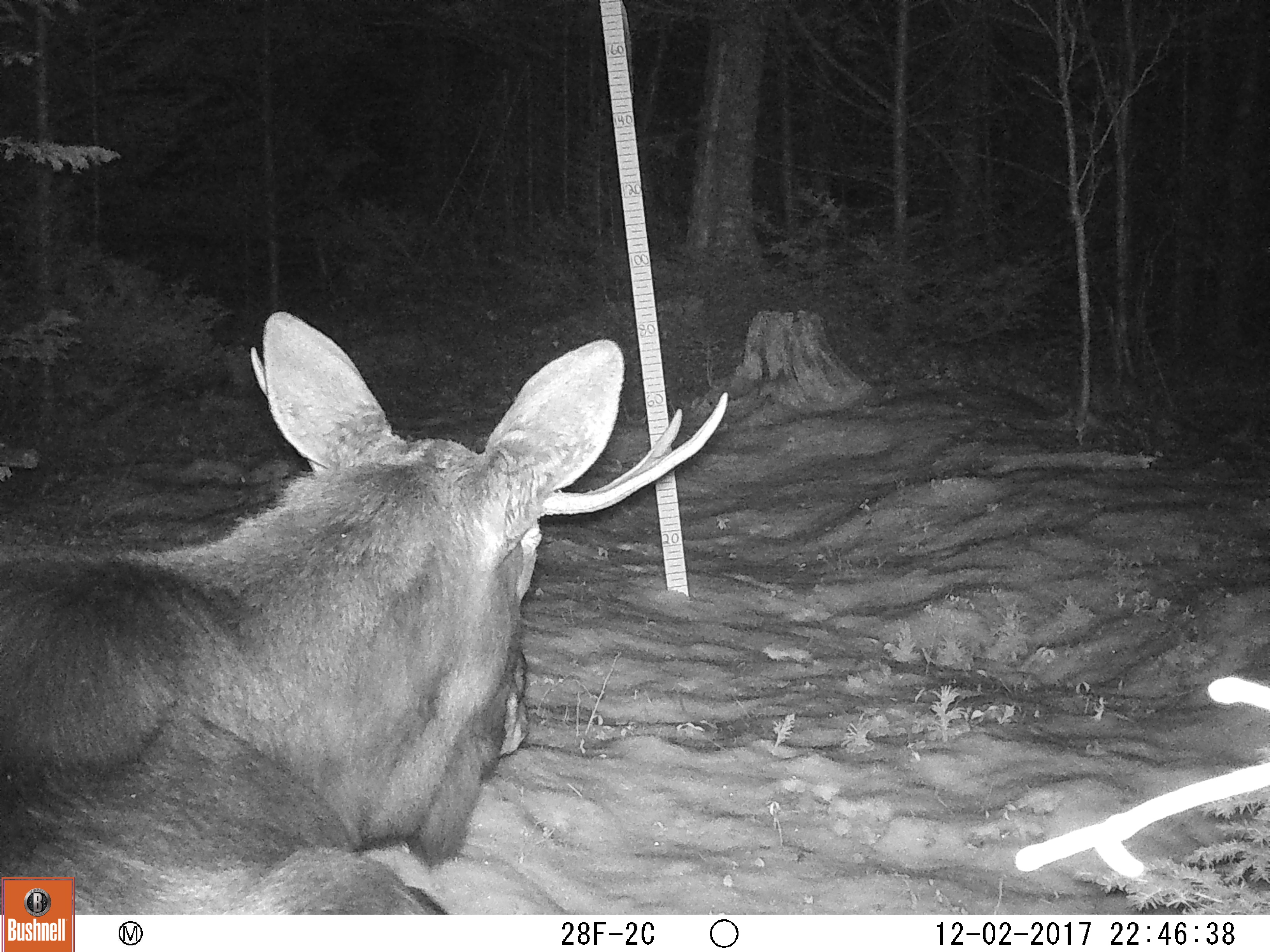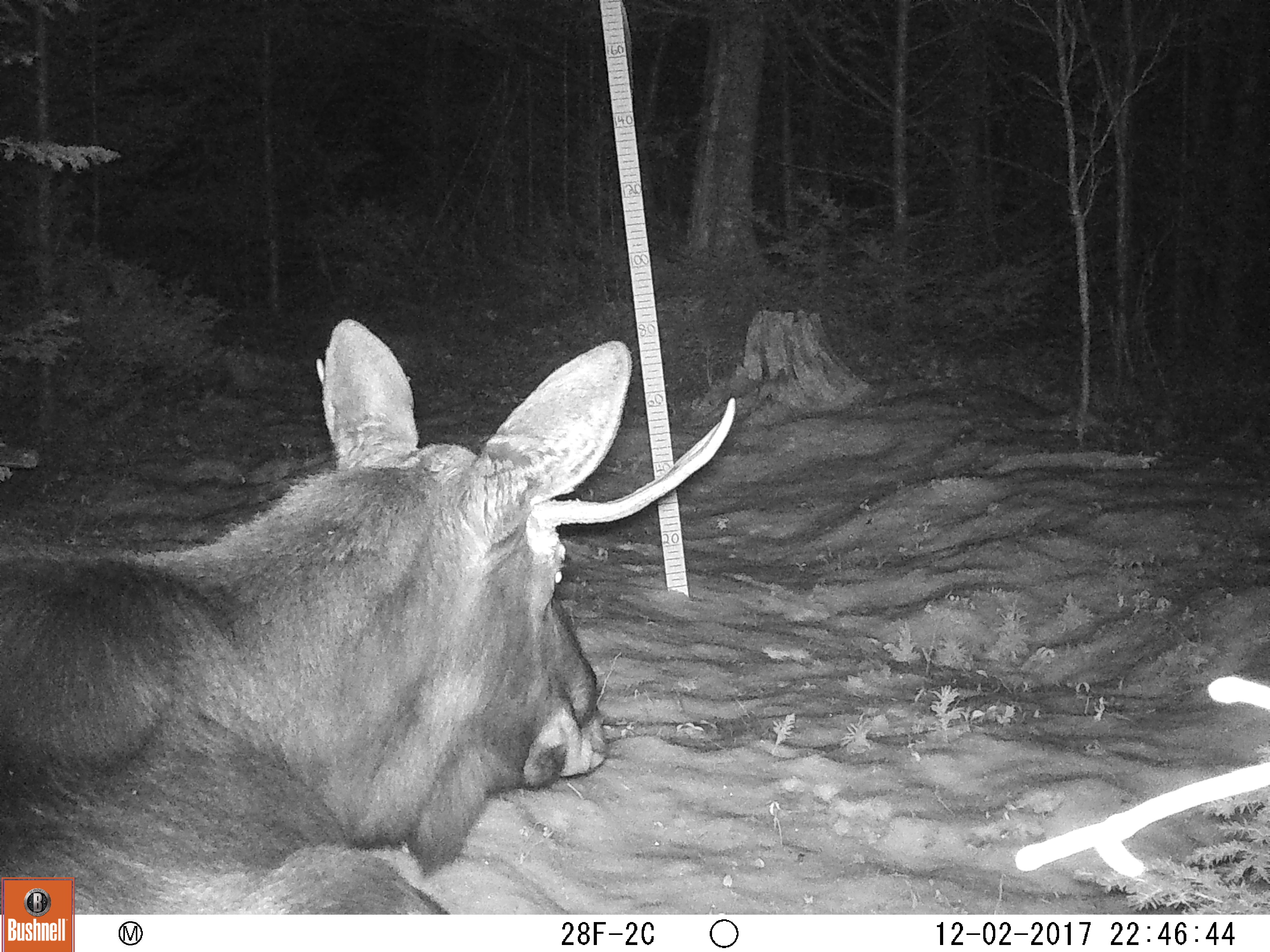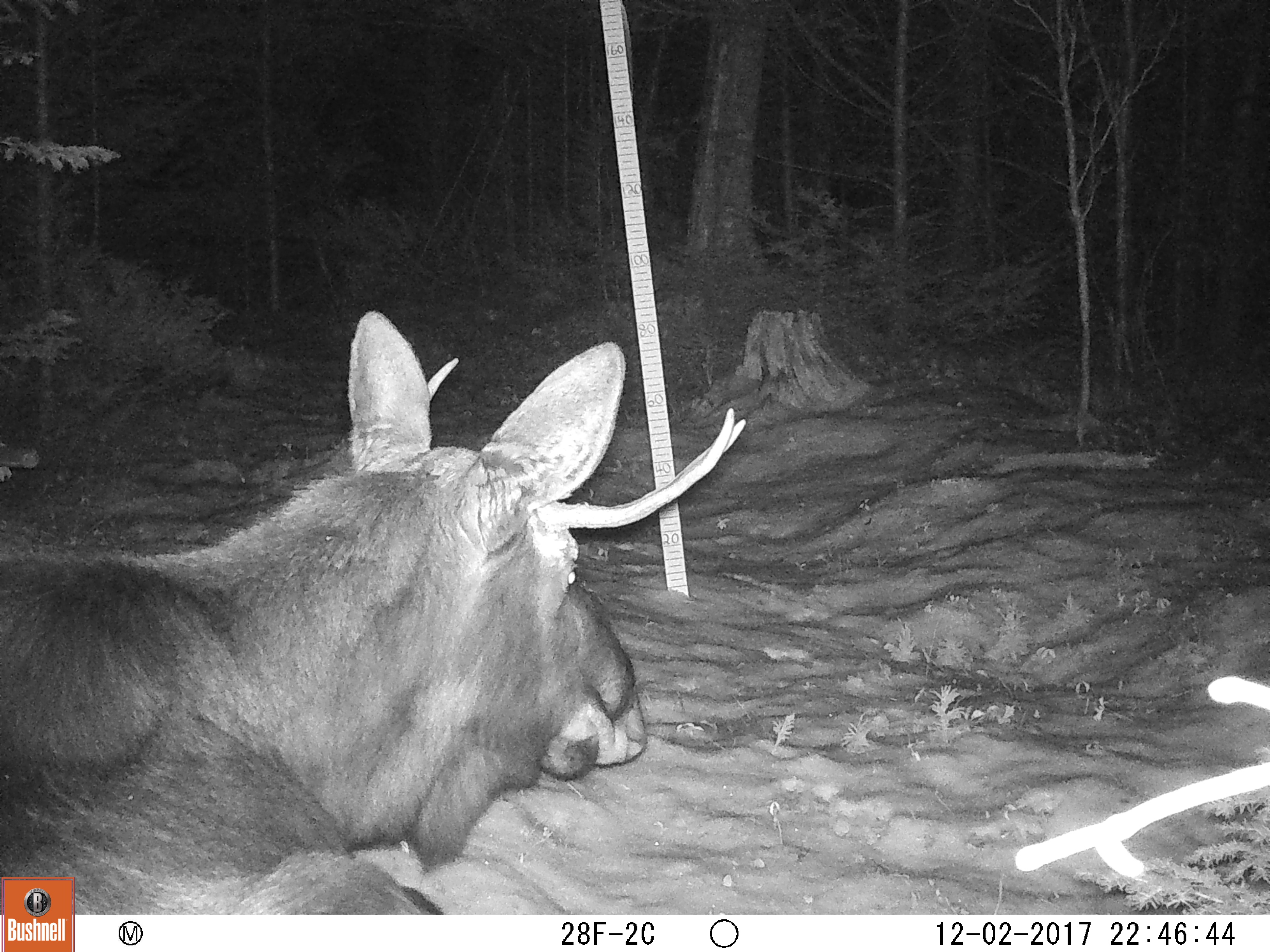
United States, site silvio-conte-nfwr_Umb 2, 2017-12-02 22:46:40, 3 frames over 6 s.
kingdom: Animalia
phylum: Chordata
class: Mammalia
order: Artiodactyla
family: Cervidae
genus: Alces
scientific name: Alces alces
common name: moose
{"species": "moose (Alces alces)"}